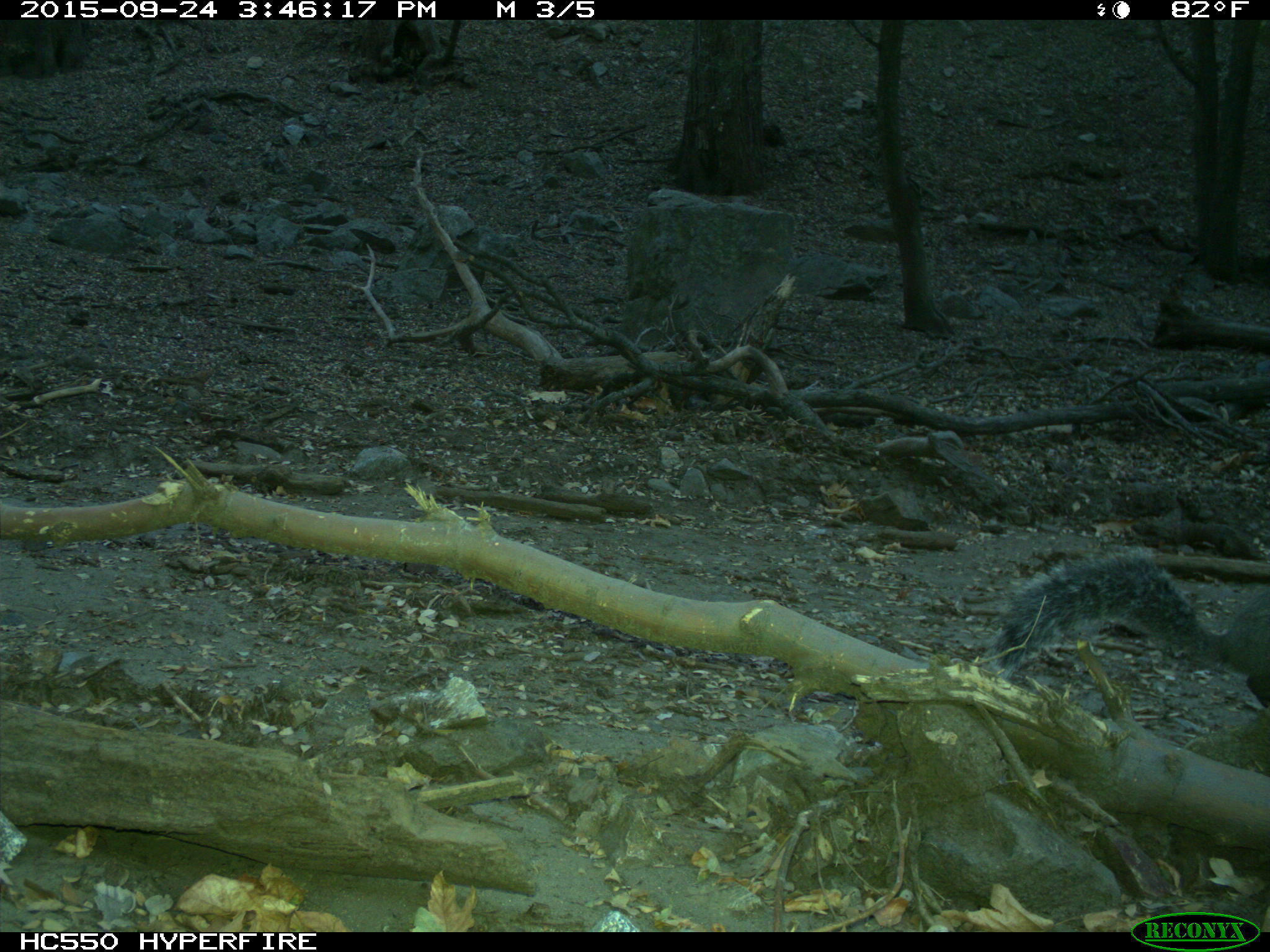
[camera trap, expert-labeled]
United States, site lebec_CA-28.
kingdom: Animalia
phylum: Chordata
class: Mammalia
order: Rodentia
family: Sciuridae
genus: Sciurus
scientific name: Sciurus carolinensis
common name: eastern gray squirrel